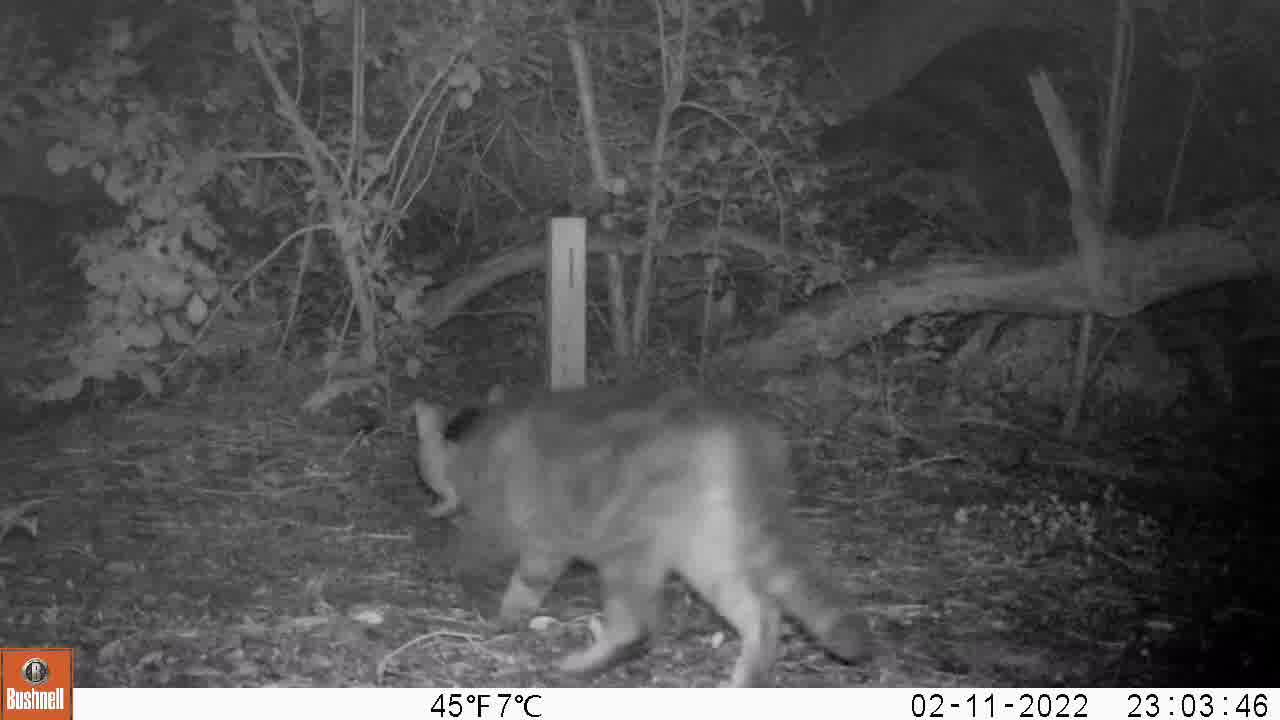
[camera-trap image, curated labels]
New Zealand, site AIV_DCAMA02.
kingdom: Animalia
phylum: Chordata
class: Mammalia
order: Carnivora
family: Felidae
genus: Felis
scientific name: Felis catus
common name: domestic cat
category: cat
Cat (domestic cat) (Felis catus).